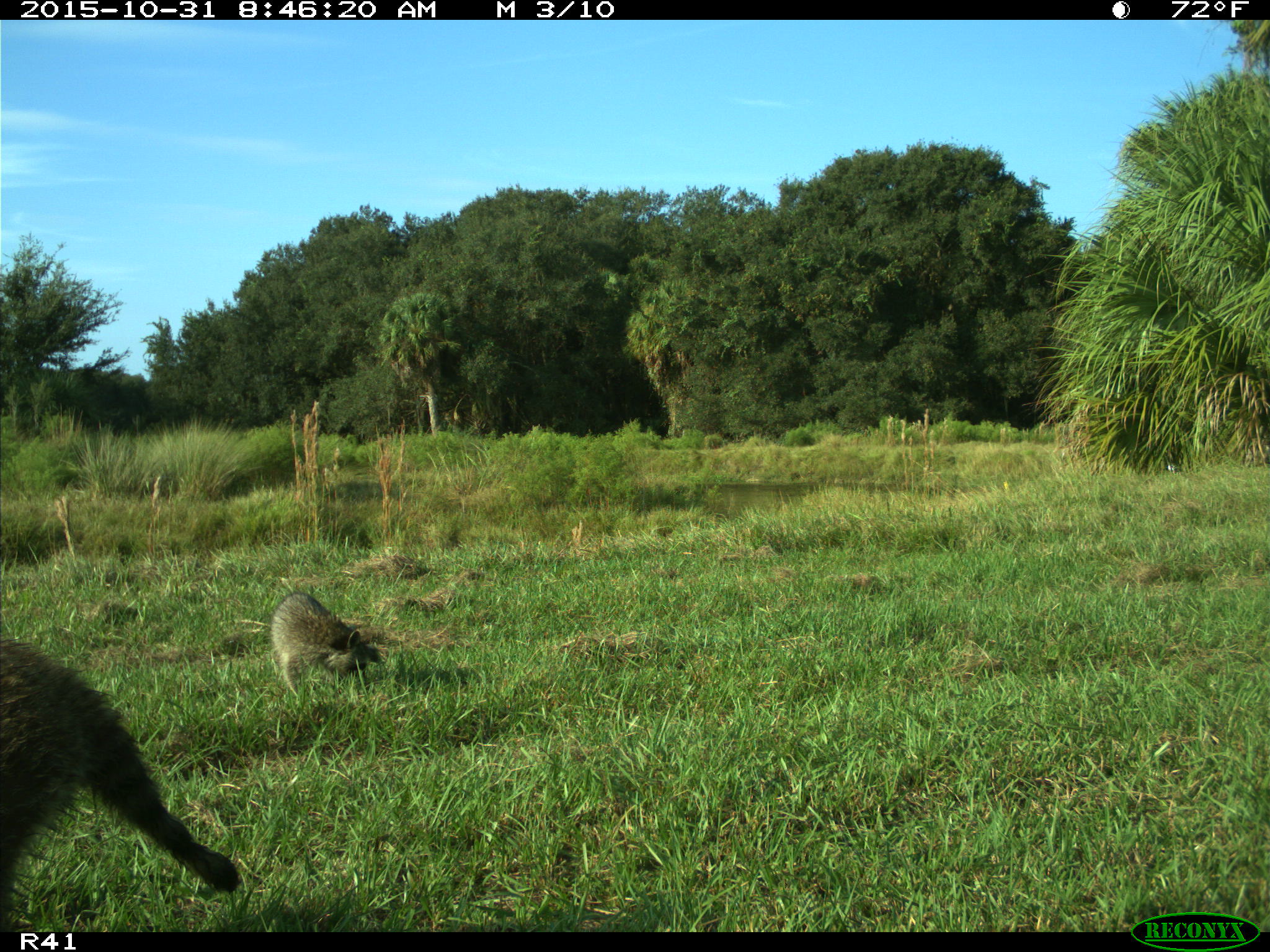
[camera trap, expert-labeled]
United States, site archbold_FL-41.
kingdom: Animalia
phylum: Chordata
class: Mammalia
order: Carnivora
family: Procyonidae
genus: Procyon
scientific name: Procyon lotor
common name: common raccoon